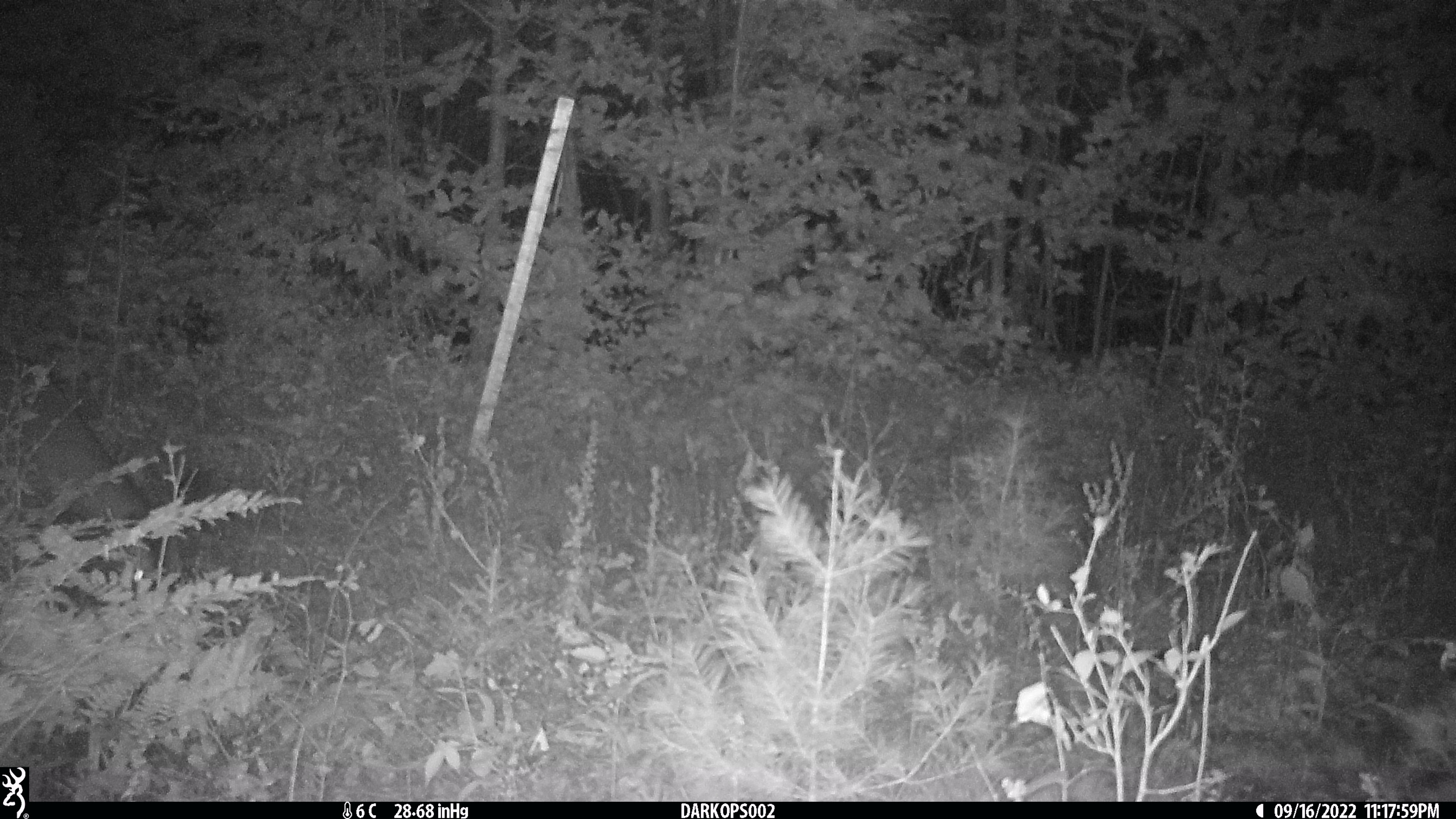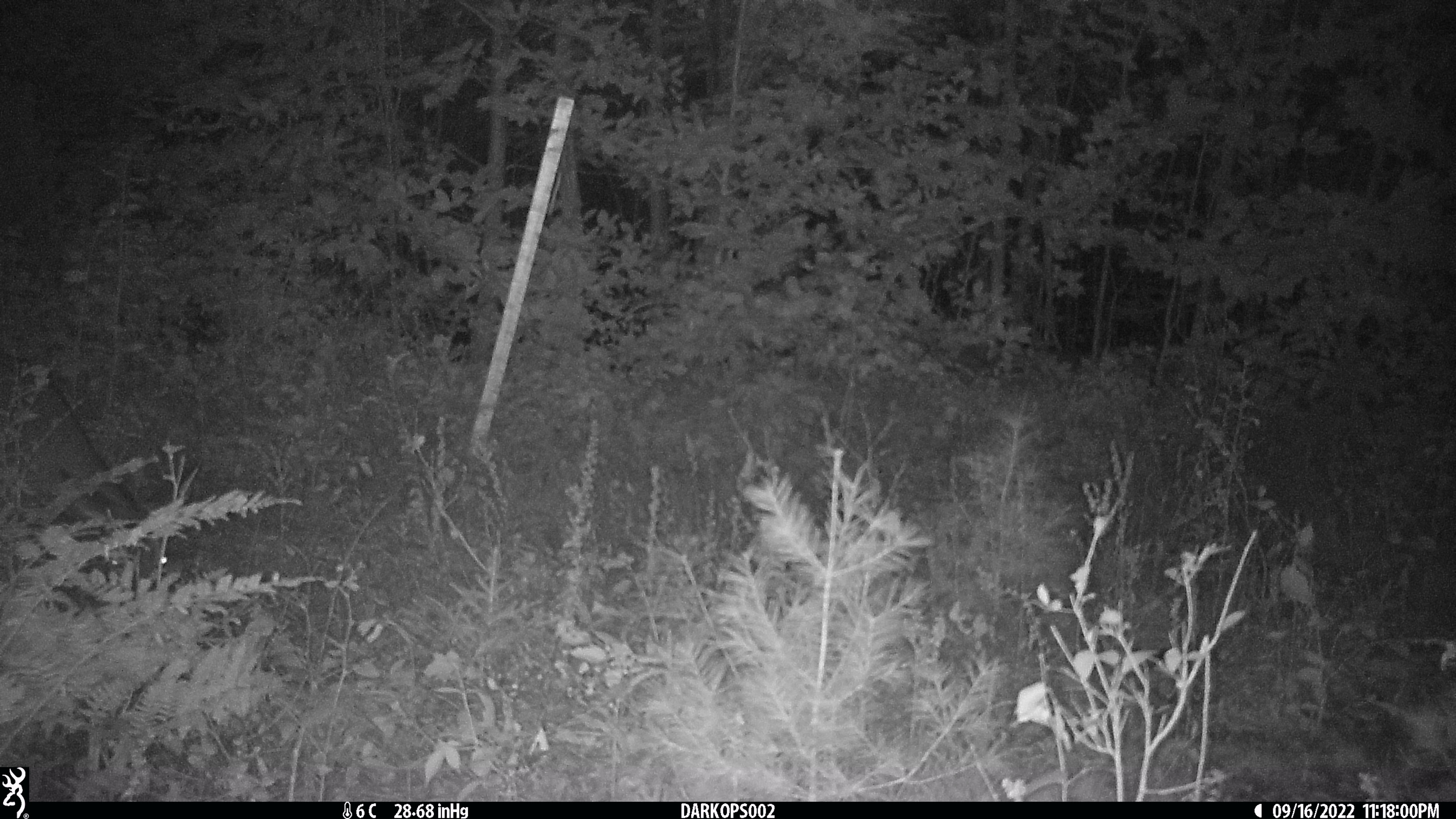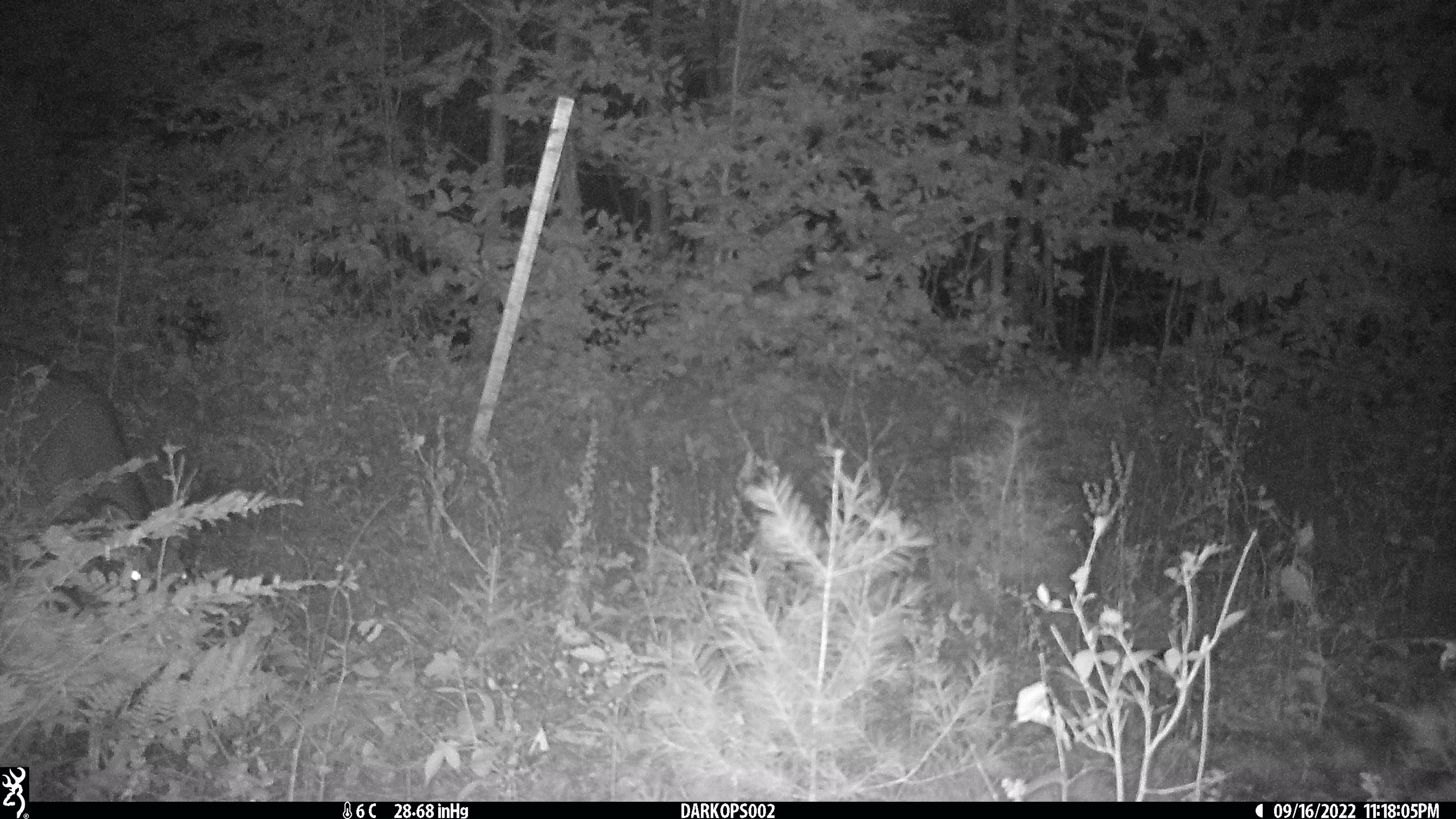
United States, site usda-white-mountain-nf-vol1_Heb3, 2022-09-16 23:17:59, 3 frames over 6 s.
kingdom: Animalia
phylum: Chordata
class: Mammalia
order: Artiodactyla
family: Cervidae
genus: Odocoileus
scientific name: Odocoileus virginianus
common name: white-tailed deer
White-tailed deer (Odocoileus virginianus).